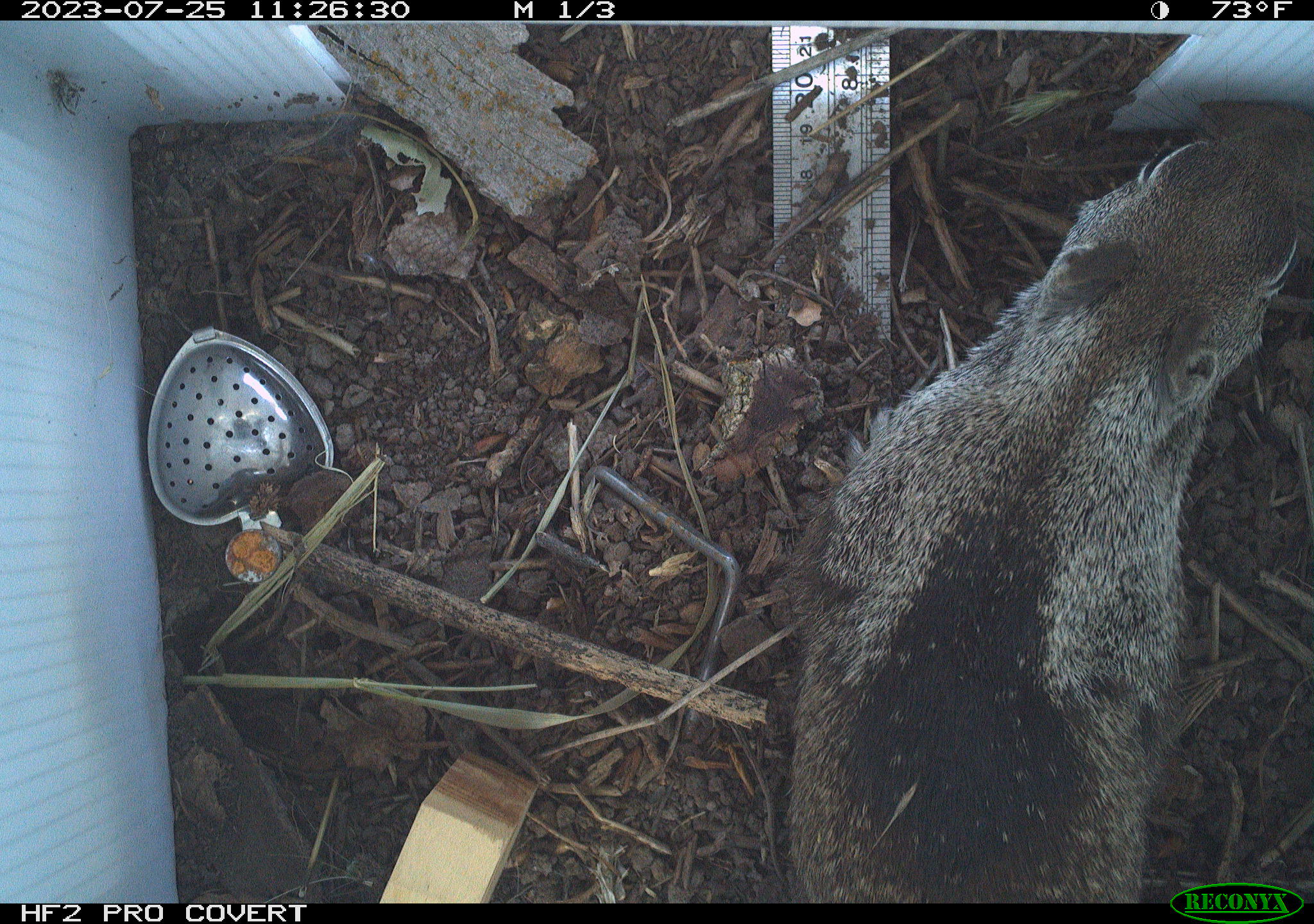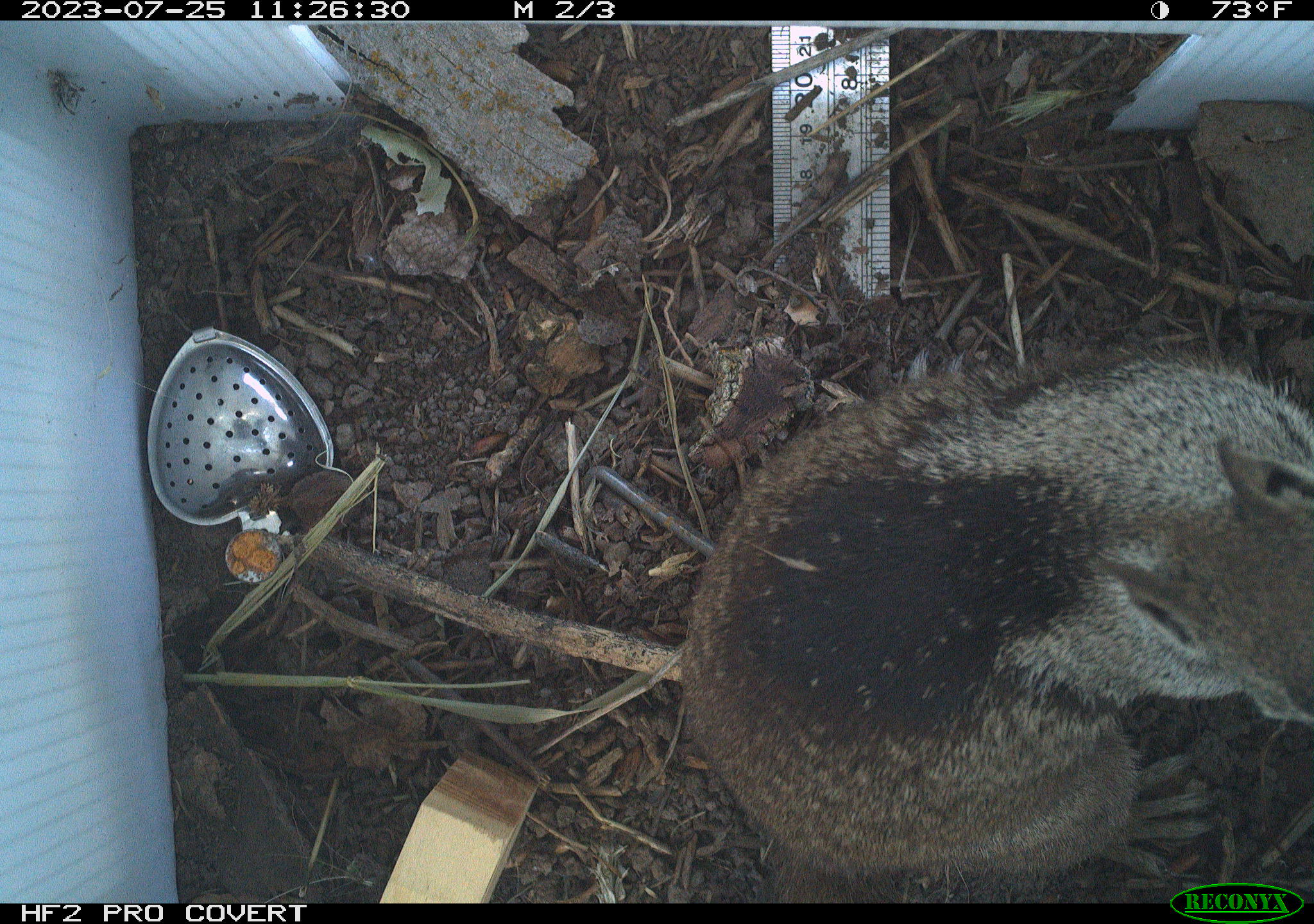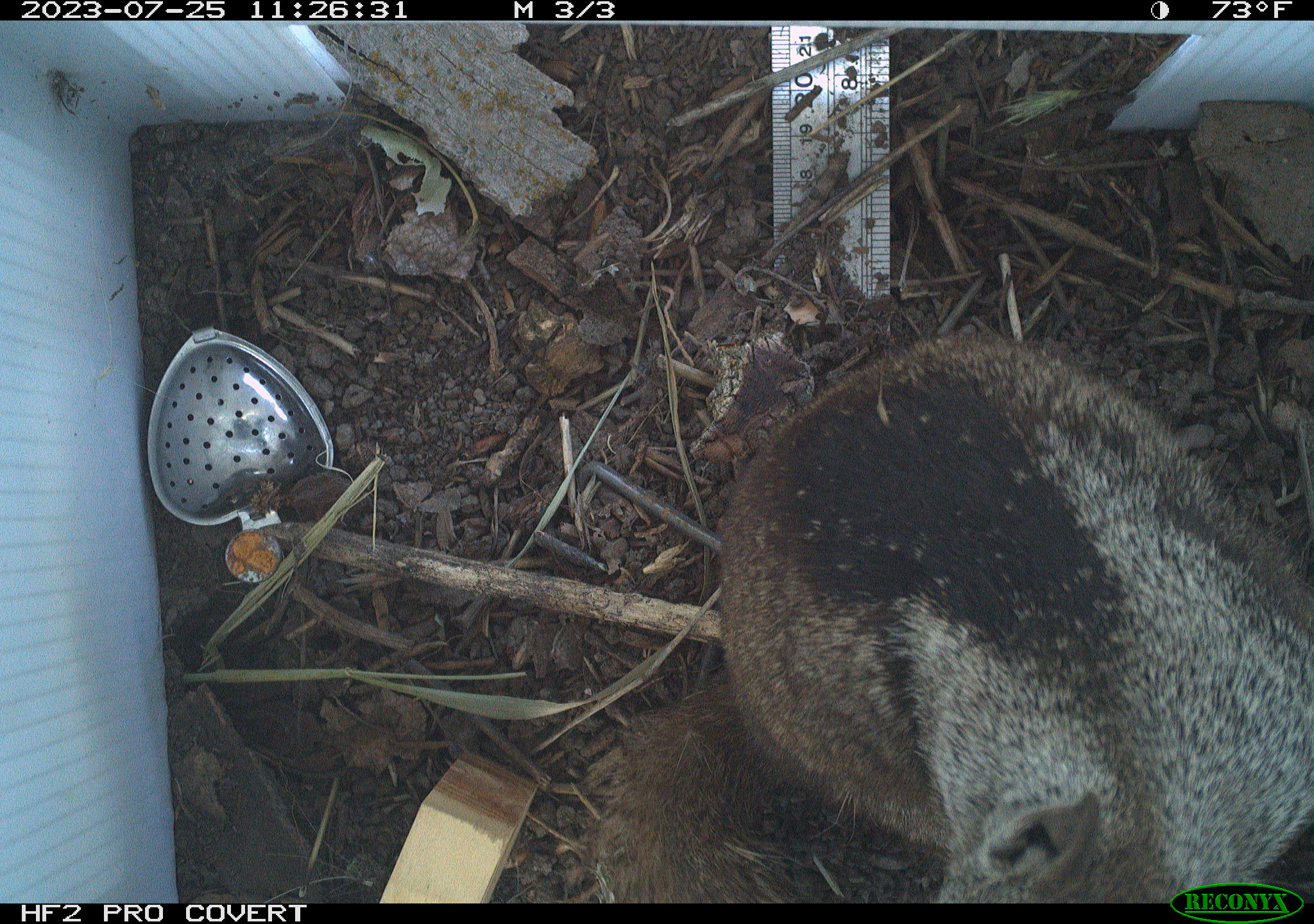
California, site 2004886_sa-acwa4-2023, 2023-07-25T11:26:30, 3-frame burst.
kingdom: Animalia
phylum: Chordata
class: Mammalia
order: Rodentia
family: Sciuridae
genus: Otospermophilus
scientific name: Otospermophilus beecheyi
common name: california ground squirrel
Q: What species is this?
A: California ground squirrel (Otospermophilus beecheyi).